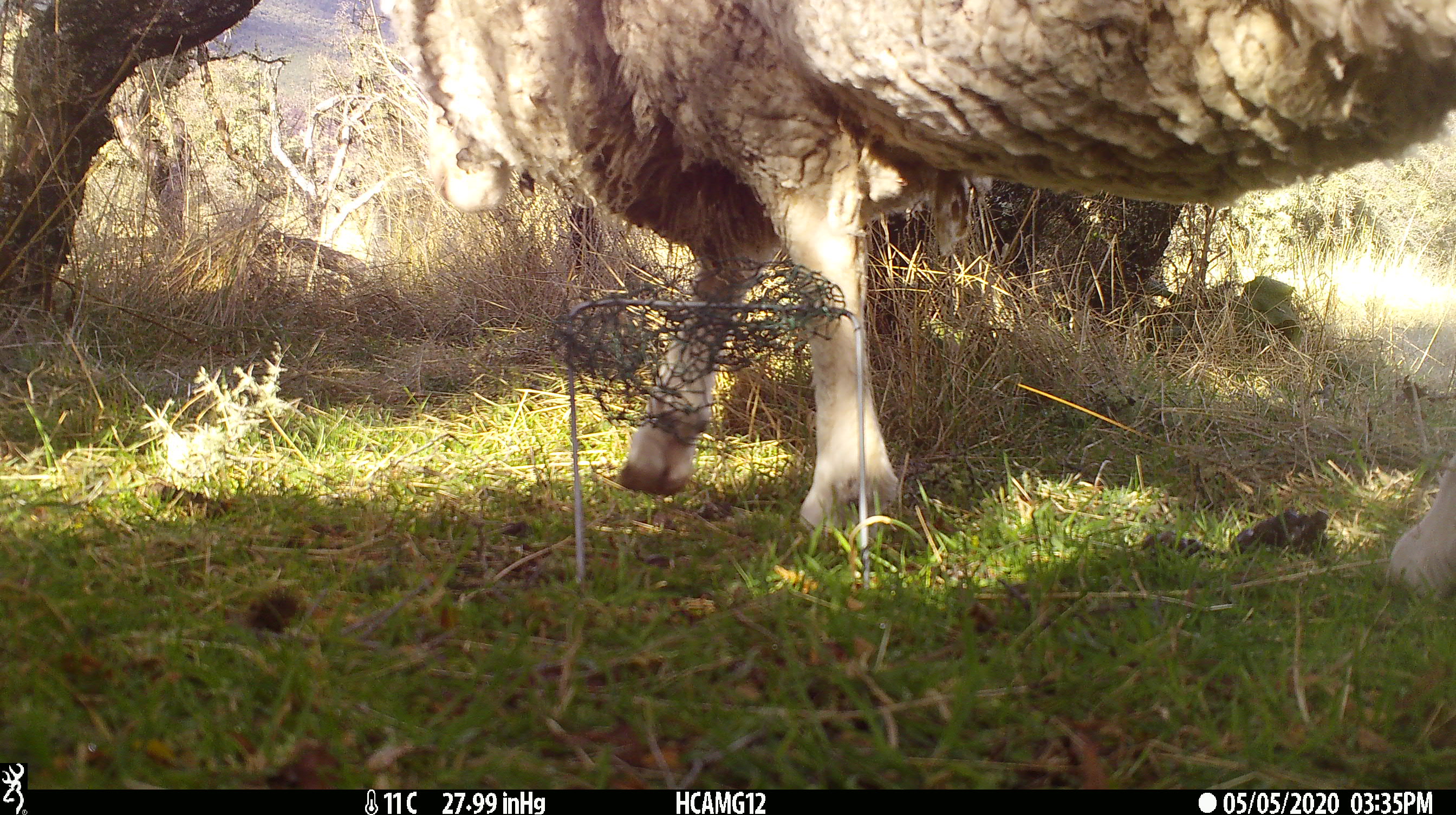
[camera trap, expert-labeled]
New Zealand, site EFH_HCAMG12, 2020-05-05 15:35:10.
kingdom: Animalia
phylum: Chordata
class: Mammalia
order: Artiodactyla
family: Bovidae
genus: Ovis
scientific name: Ovis aries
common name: domestic sheep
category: sheep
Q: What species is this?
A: Sheep (domestic sheep) (Ovis aries).